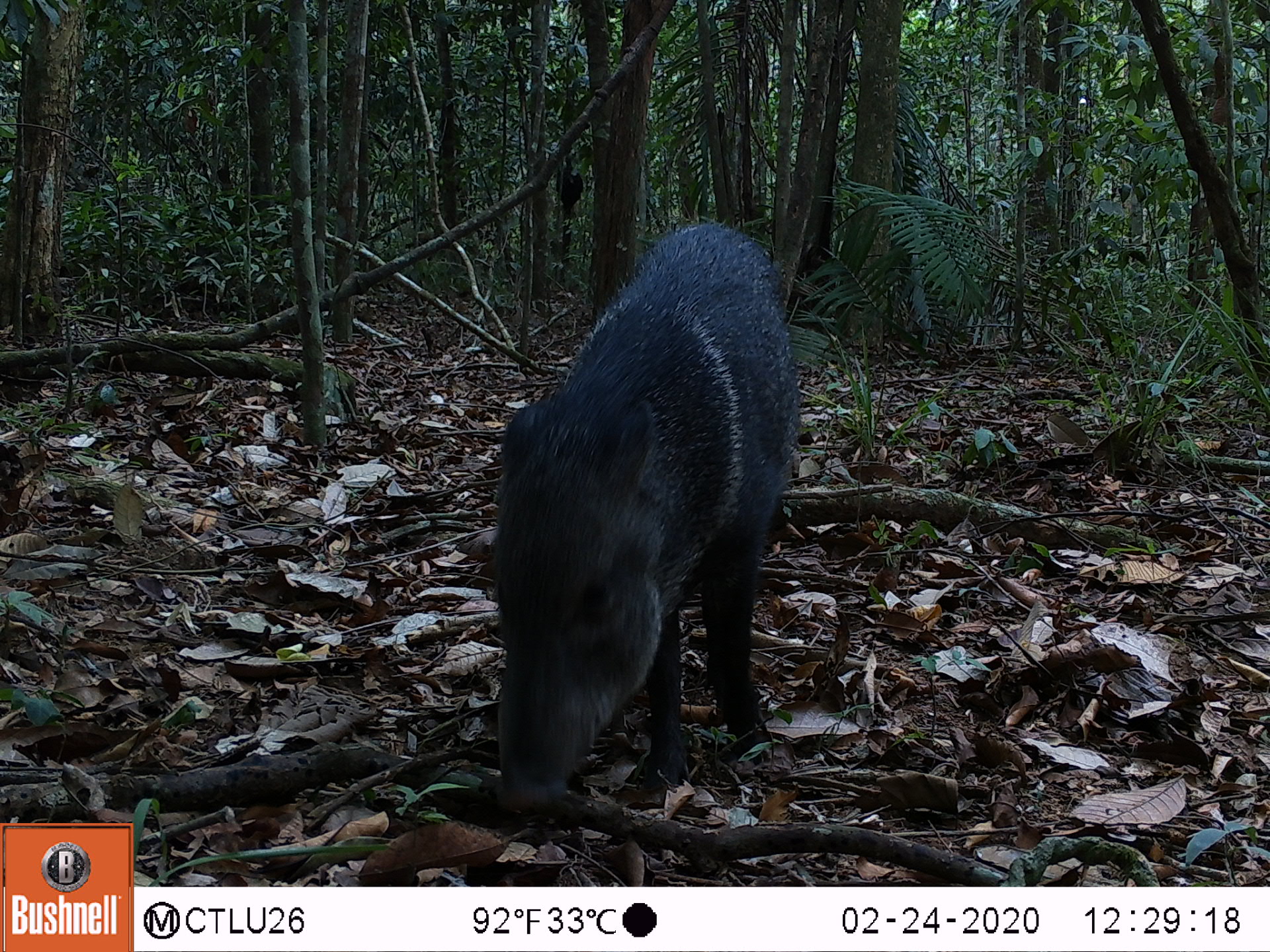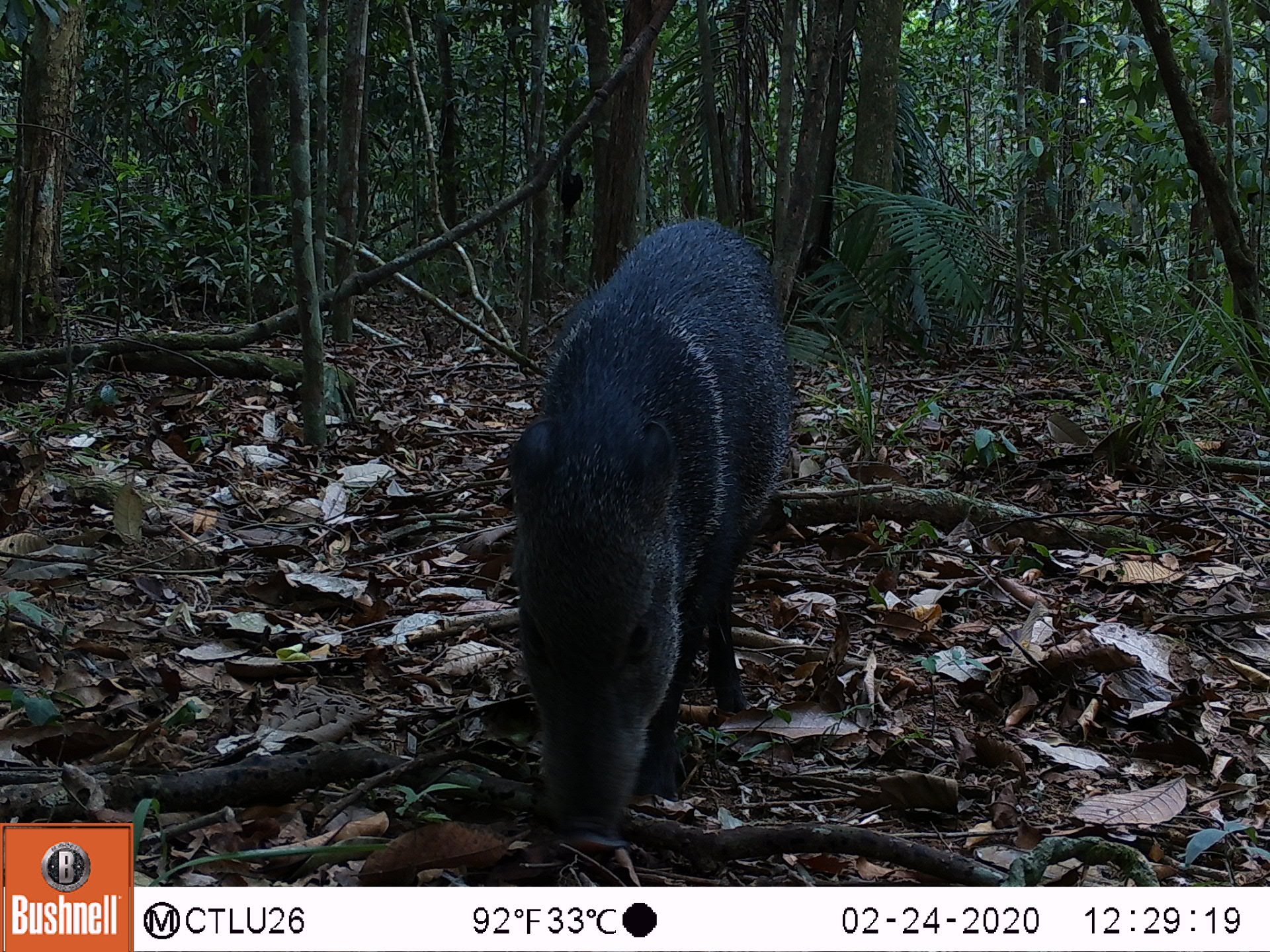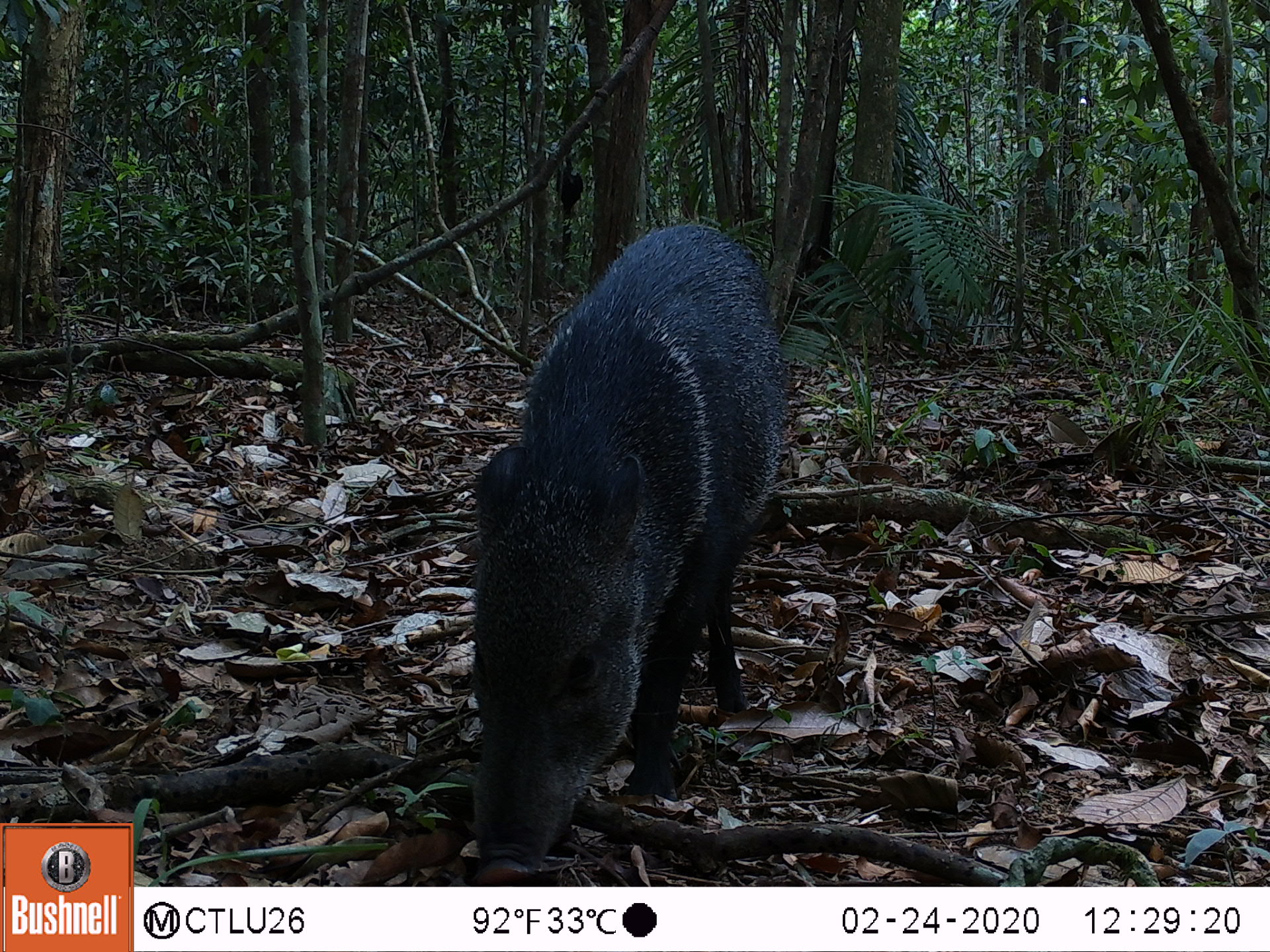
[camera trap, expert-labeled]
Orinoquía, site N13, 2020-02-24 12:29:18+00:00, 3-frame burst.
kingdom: Animalia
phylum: Chordata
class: Mammalia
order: Artiodactyla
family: Tayassuidae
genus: Pecari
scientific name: Pecari tajacu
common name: collared peccary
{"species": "collared peccary (Pecari tajacu)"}